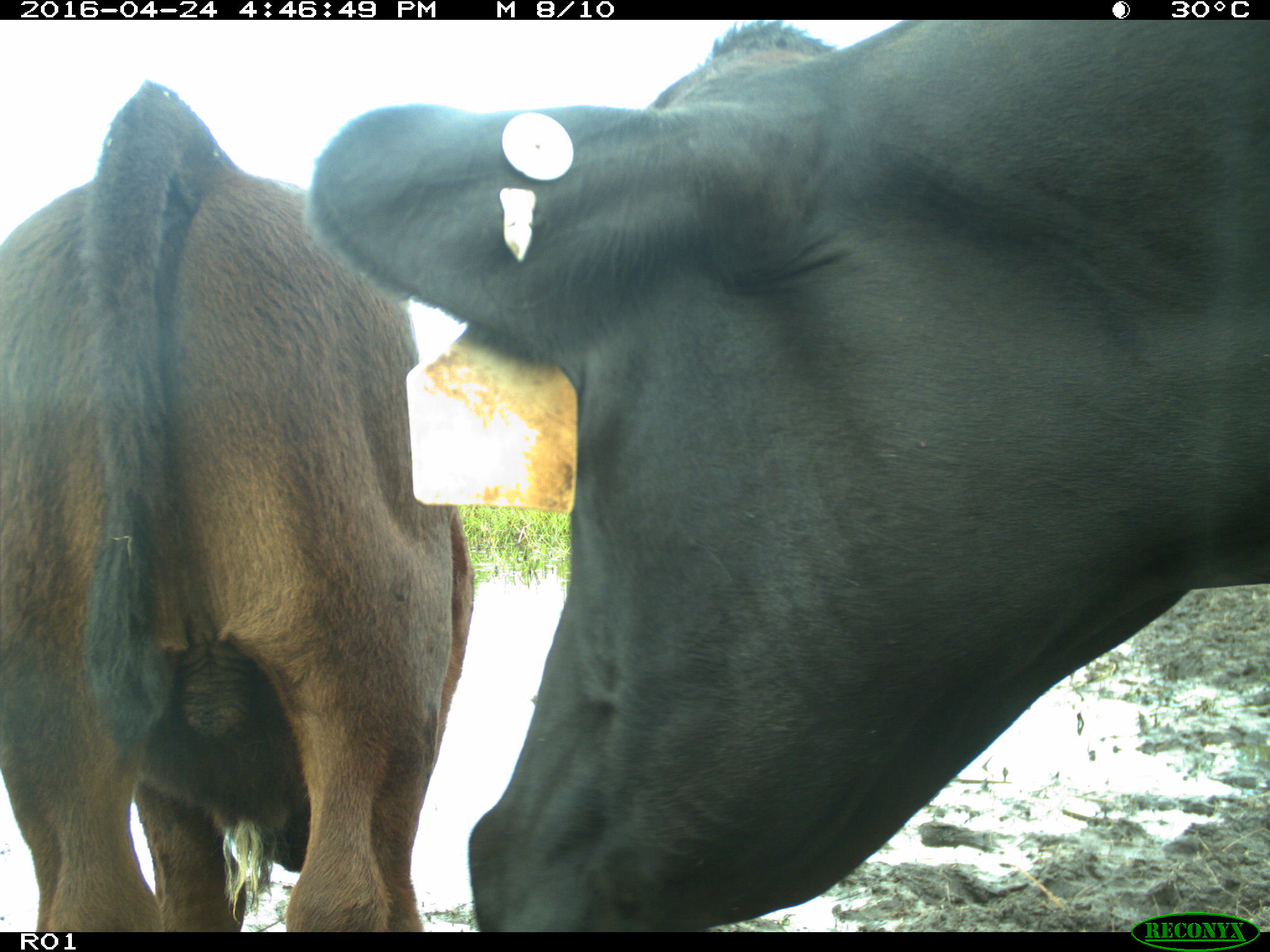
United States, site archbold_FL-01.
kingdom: Animalia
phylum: Chordata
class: Mammalia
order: Artiodactyla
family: Bovidae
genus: Bos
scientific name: Bos taurus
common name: domestic cow